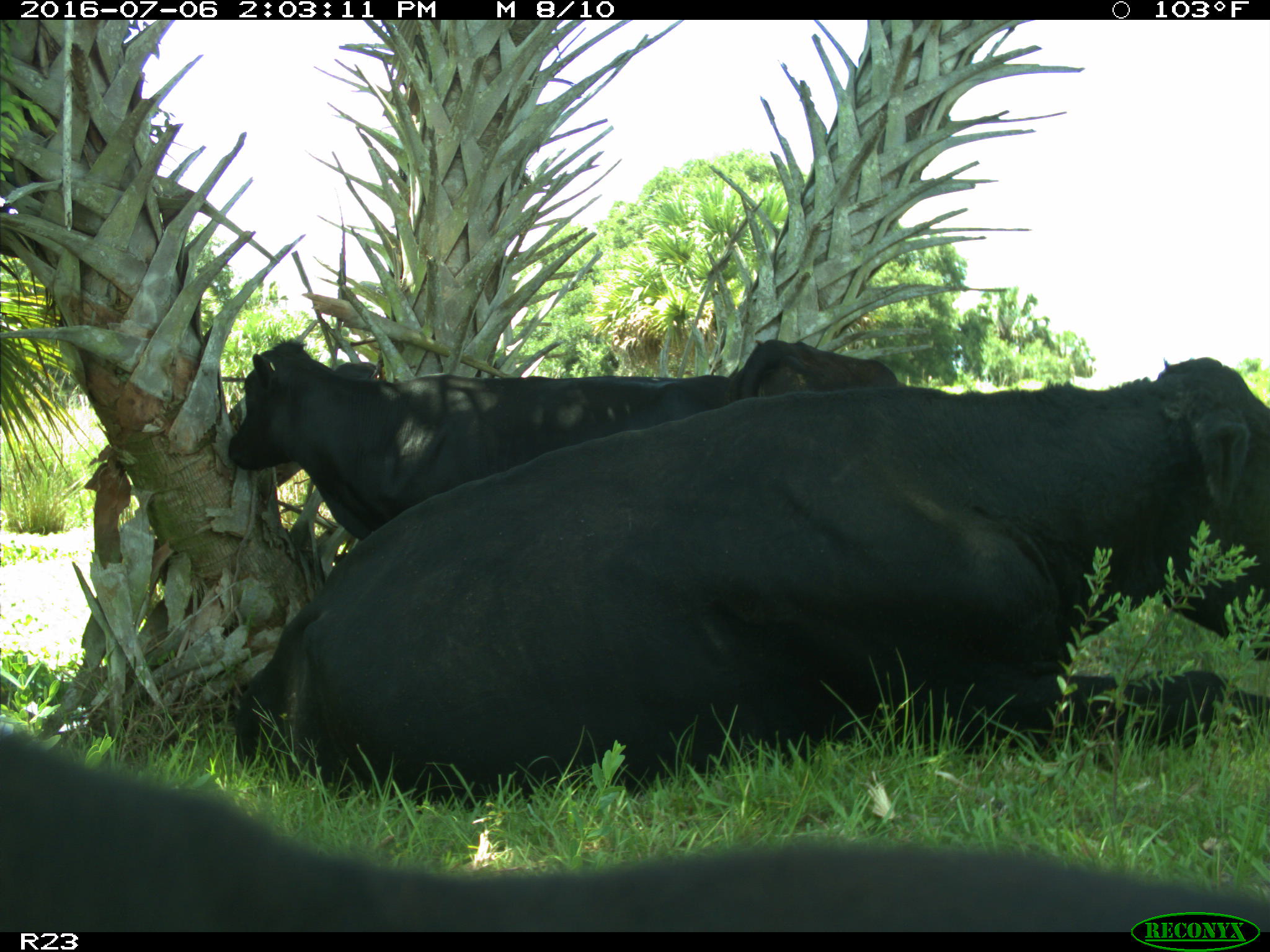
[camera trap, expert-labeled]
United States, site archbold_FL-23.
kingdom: Animalia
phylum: Chordata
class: Mammalia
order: Artiodactyla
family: Bovidae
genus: Bos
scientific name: Bos taurus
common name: domestic cow